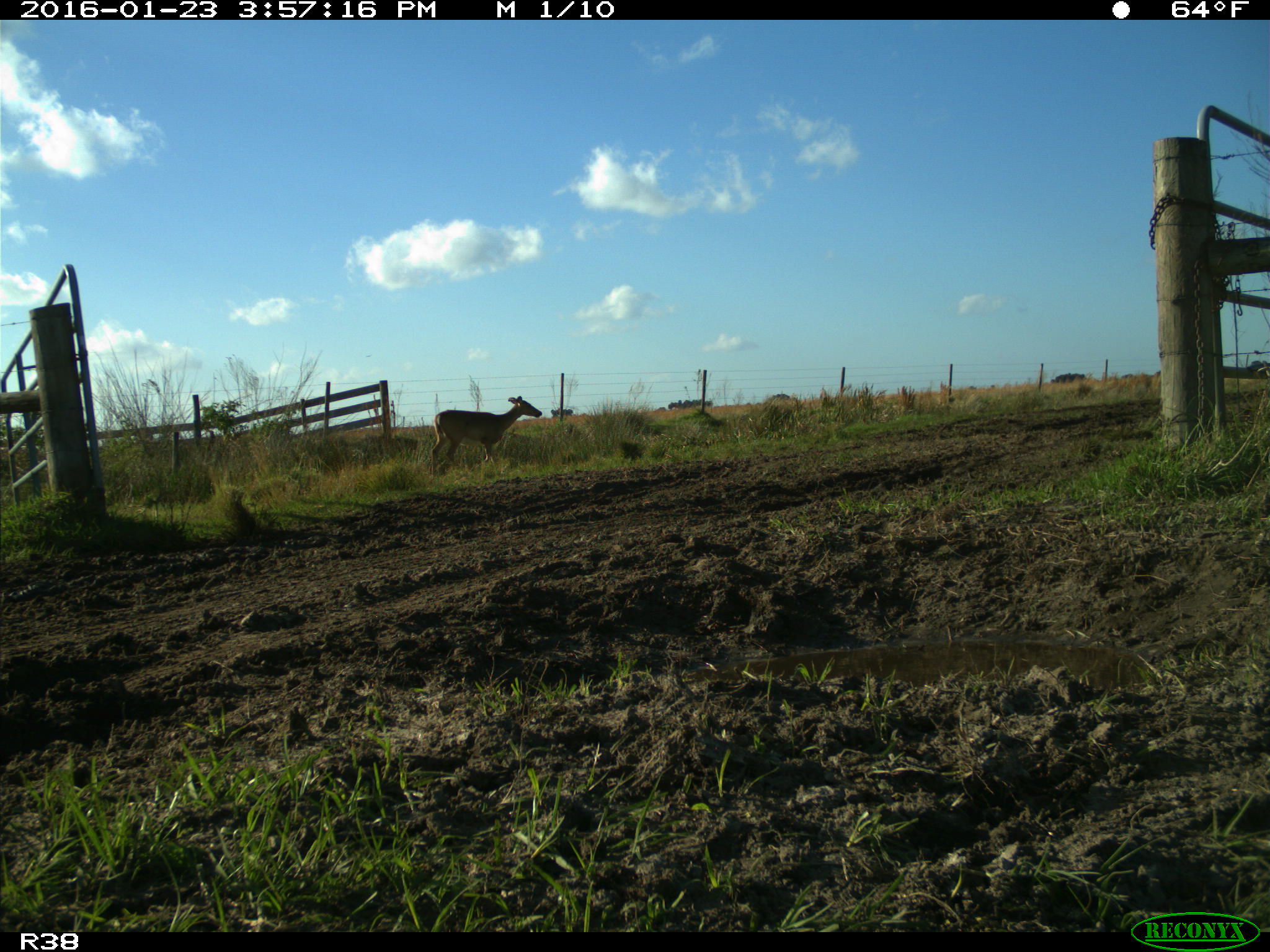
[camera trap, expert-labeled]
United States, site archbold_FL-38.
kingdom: Animalia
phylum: Chordata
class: Mammalia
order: Artiodactyla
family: Cervidae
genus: Odocoileus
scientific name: Odocoileus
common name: deer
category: unidentified deer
Unidentified deer (deer) (Odocoileus).